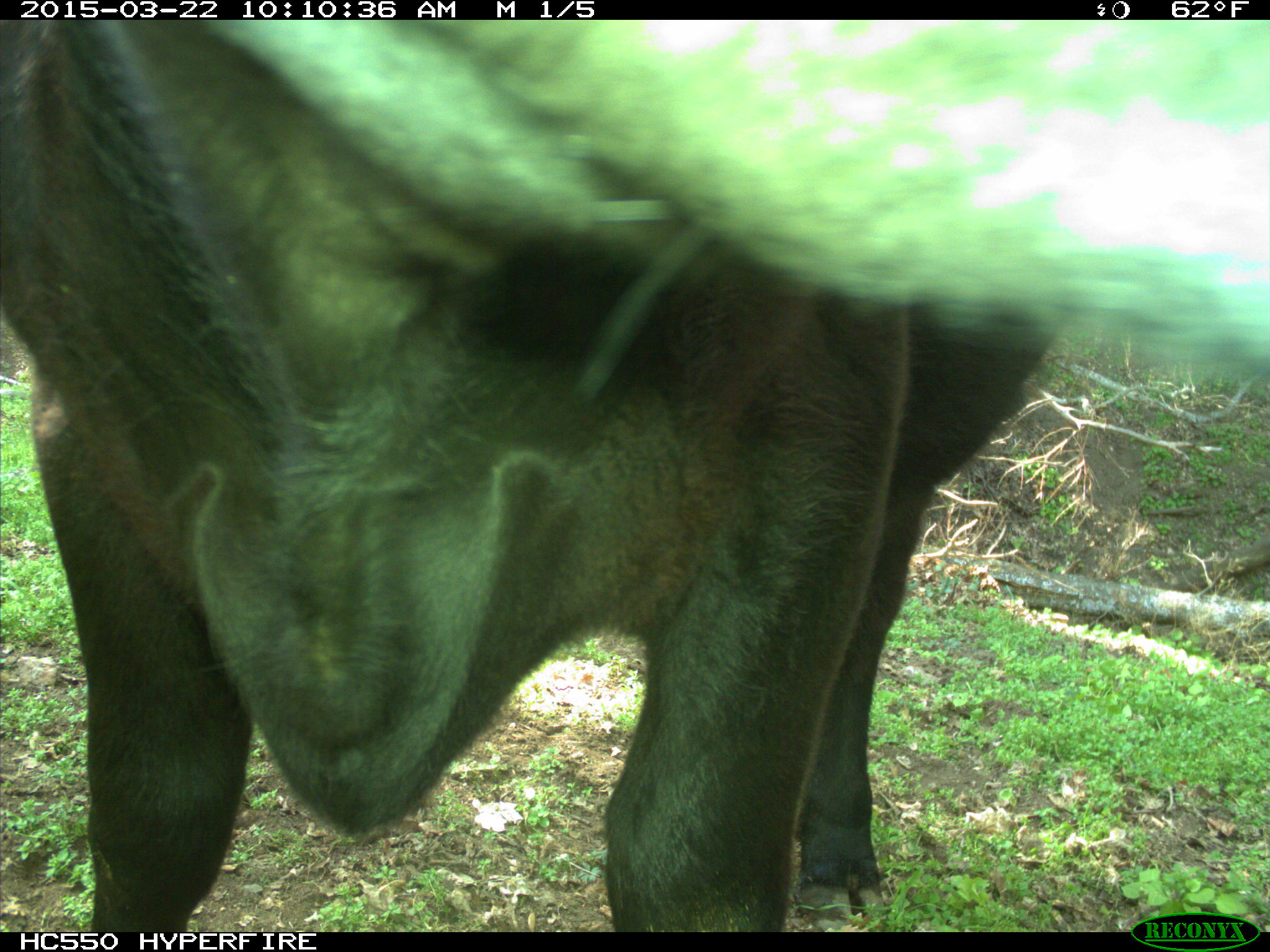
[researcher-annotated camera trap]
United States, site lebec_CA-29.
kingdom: Animalia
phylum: Chordata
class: Mammalia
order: Artiodactyla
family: Bovidae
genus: Bos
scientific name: Bos taurus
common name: domestic cow